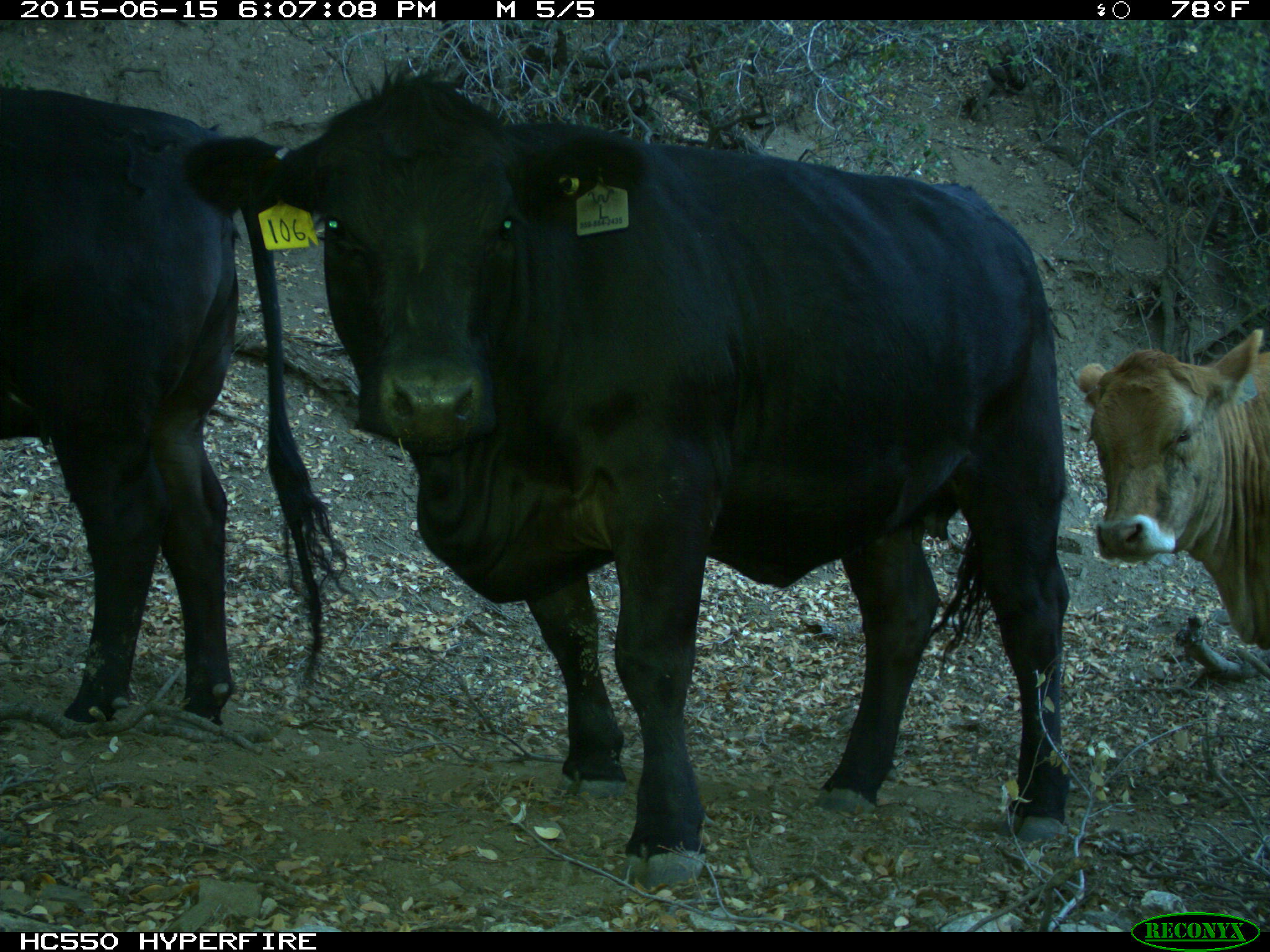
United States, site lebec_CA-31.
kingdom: Animalia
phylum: Chordata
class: Mammalia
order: Artiodactyla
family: Bovidae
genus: Bos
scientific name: Bos taurus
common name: domestic cow